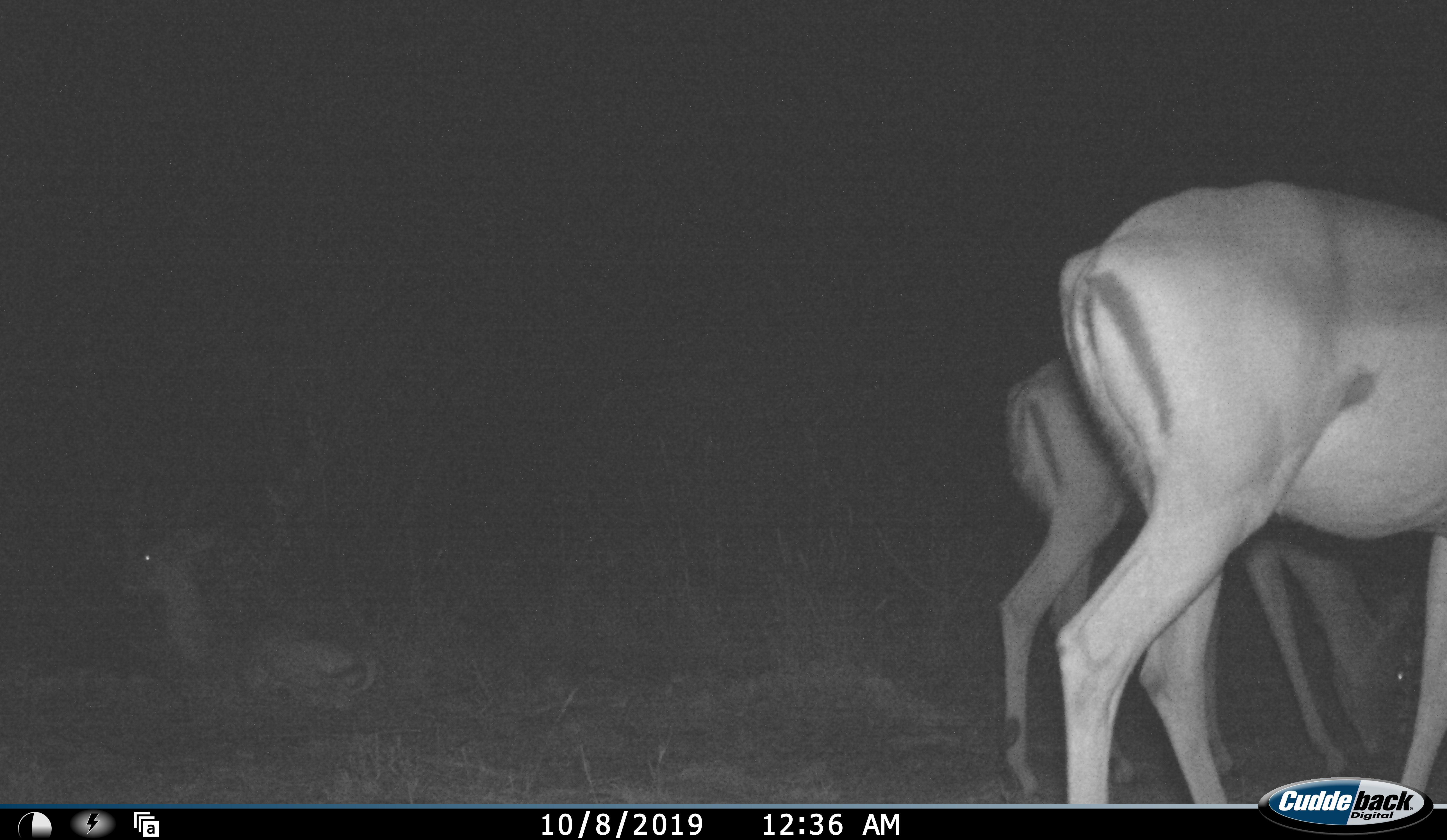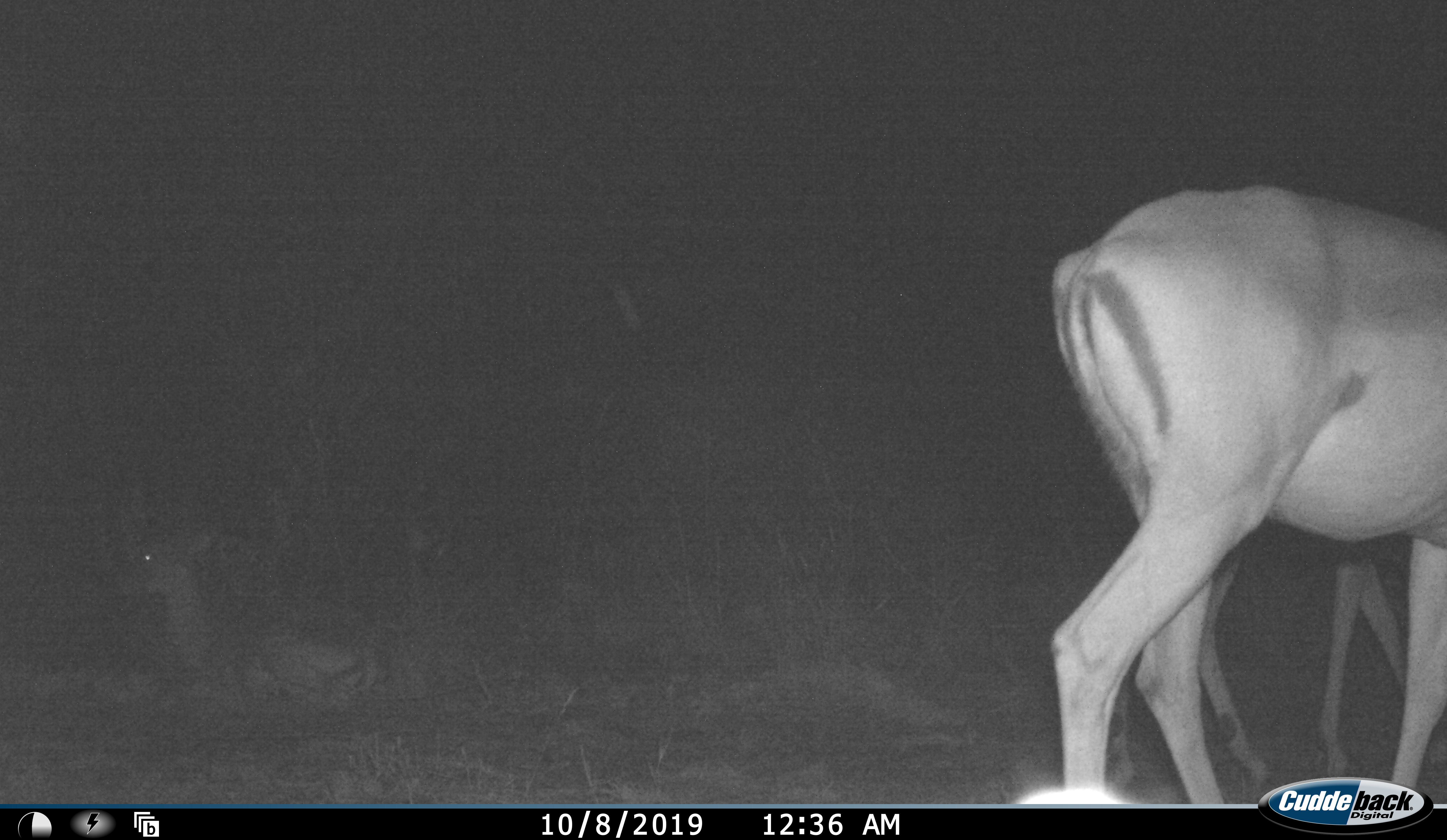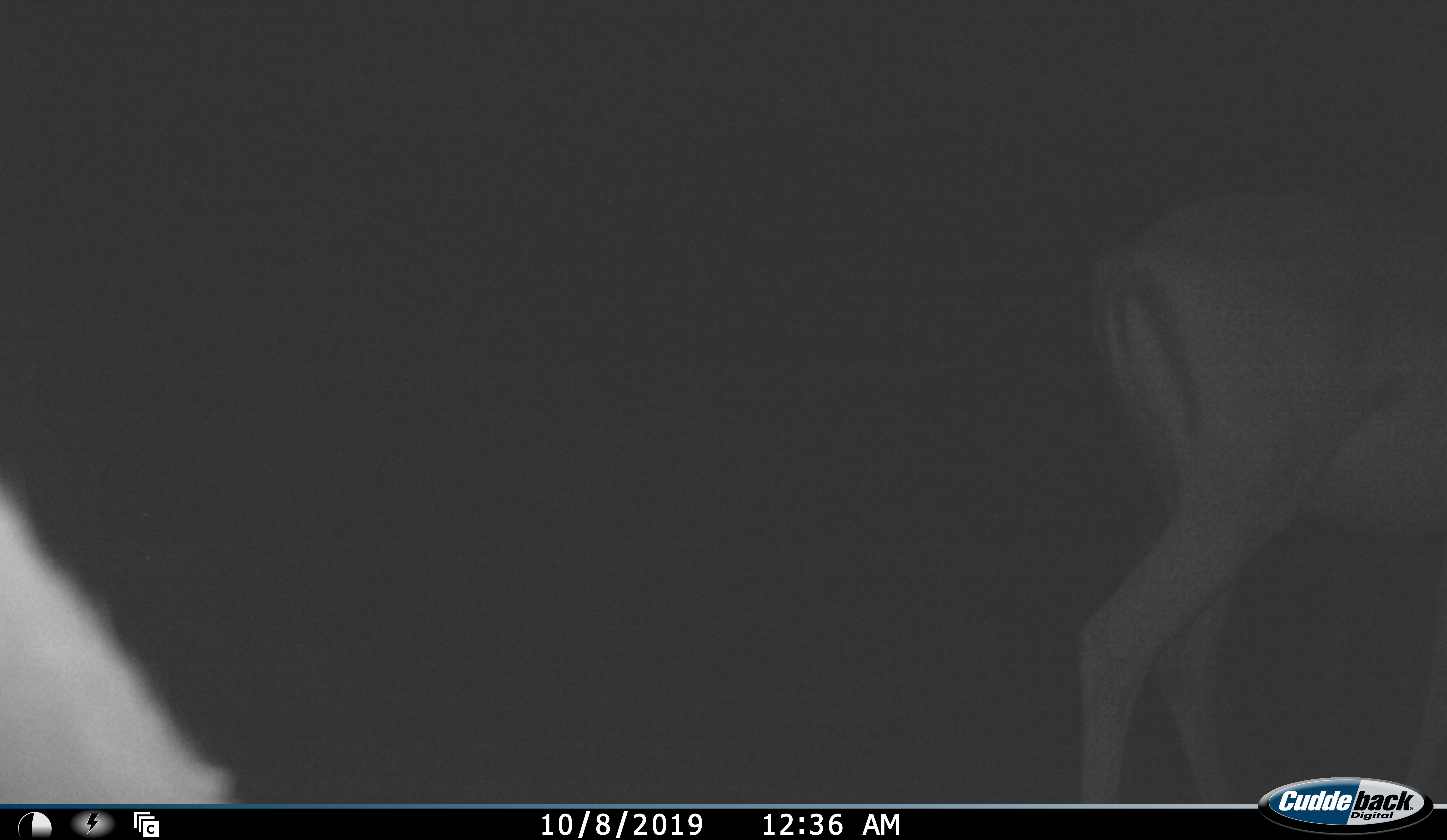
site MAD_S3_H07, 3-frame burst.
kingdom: Animalia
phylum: Chordata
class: Mammalia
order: Artiodactyla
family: Bovidae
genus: Aepyceros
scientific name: Aepyceros melampus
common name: impala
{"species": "impala (Aepyceros melampus)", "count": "3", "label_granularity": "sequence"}